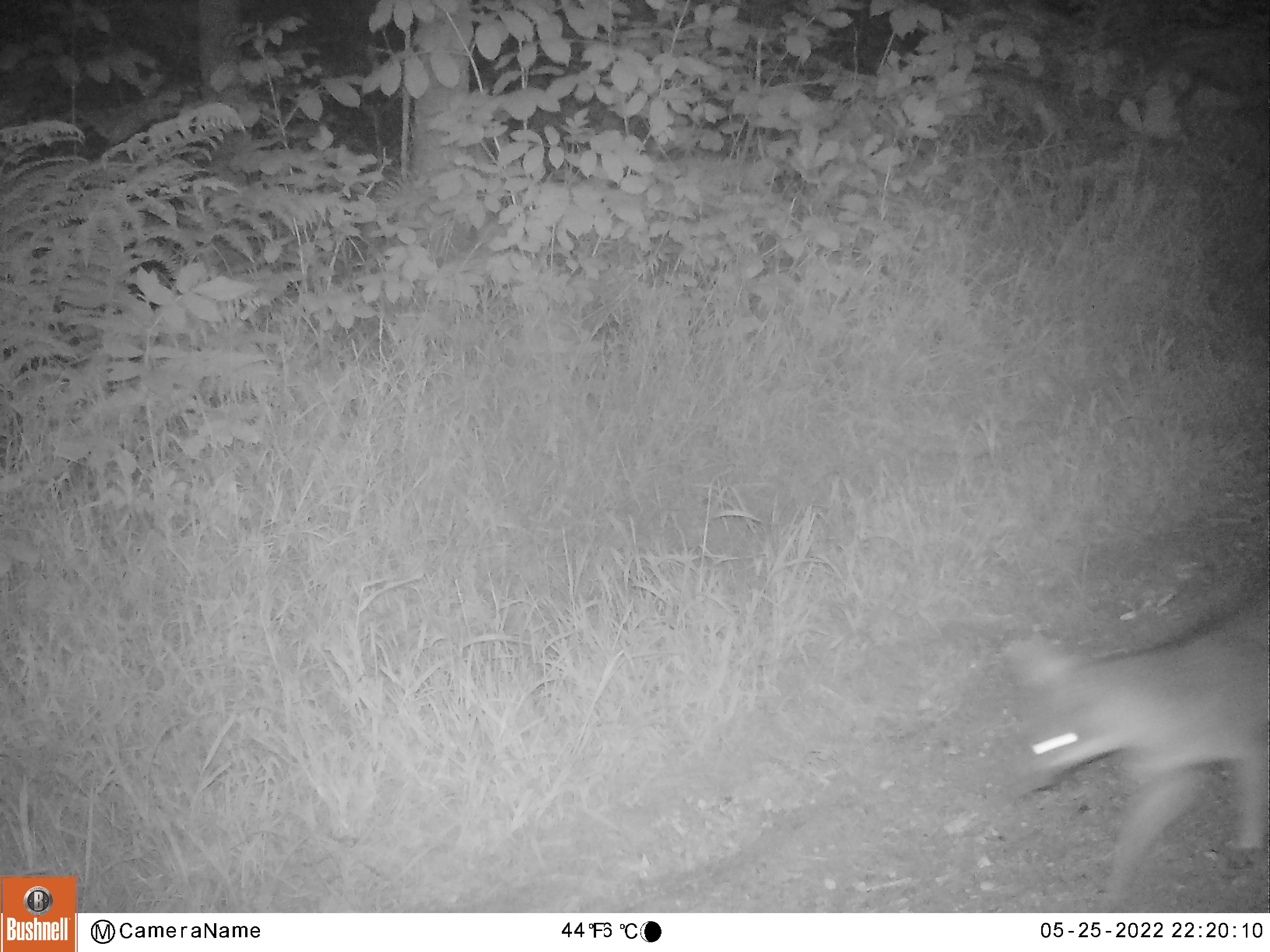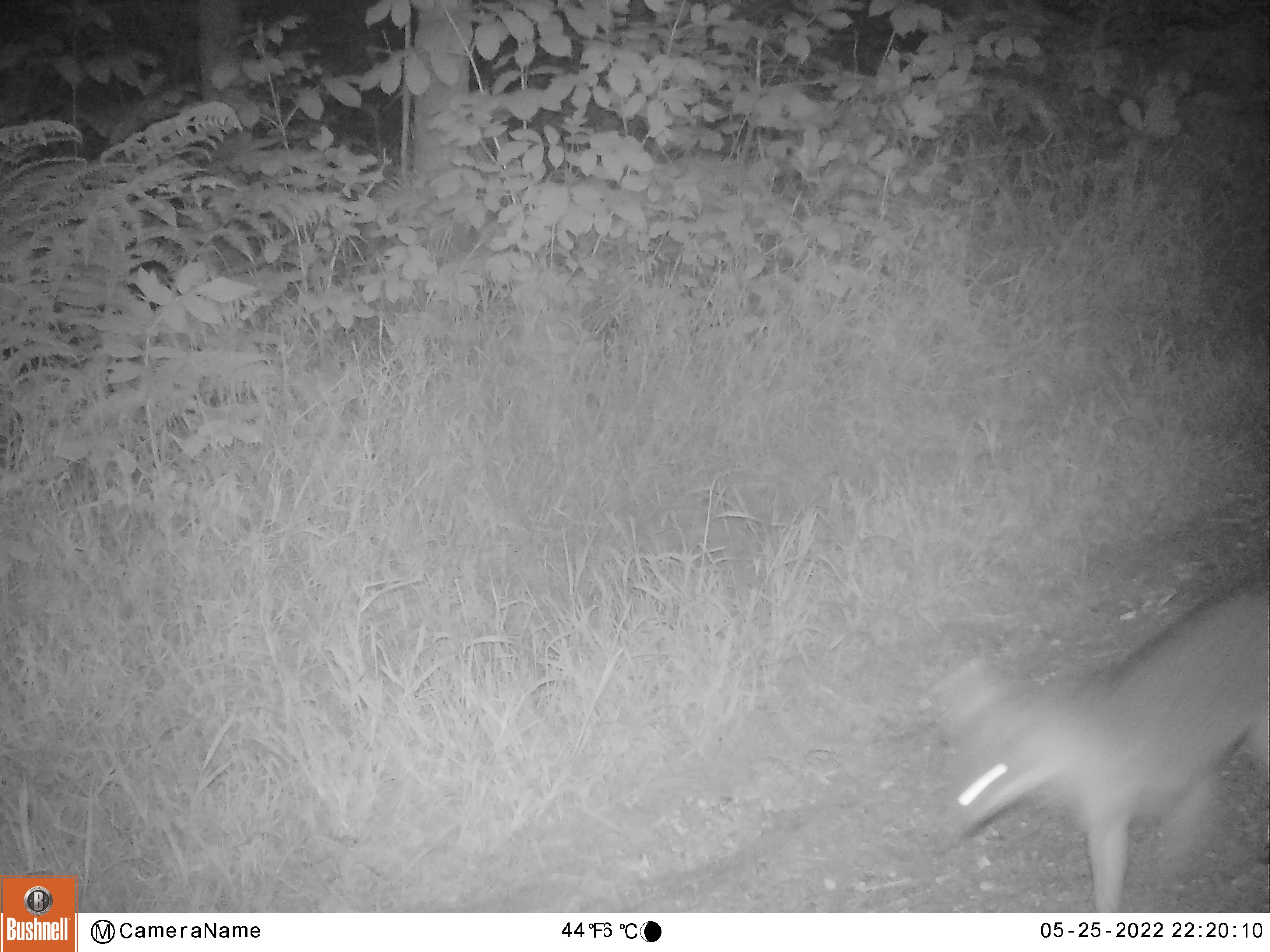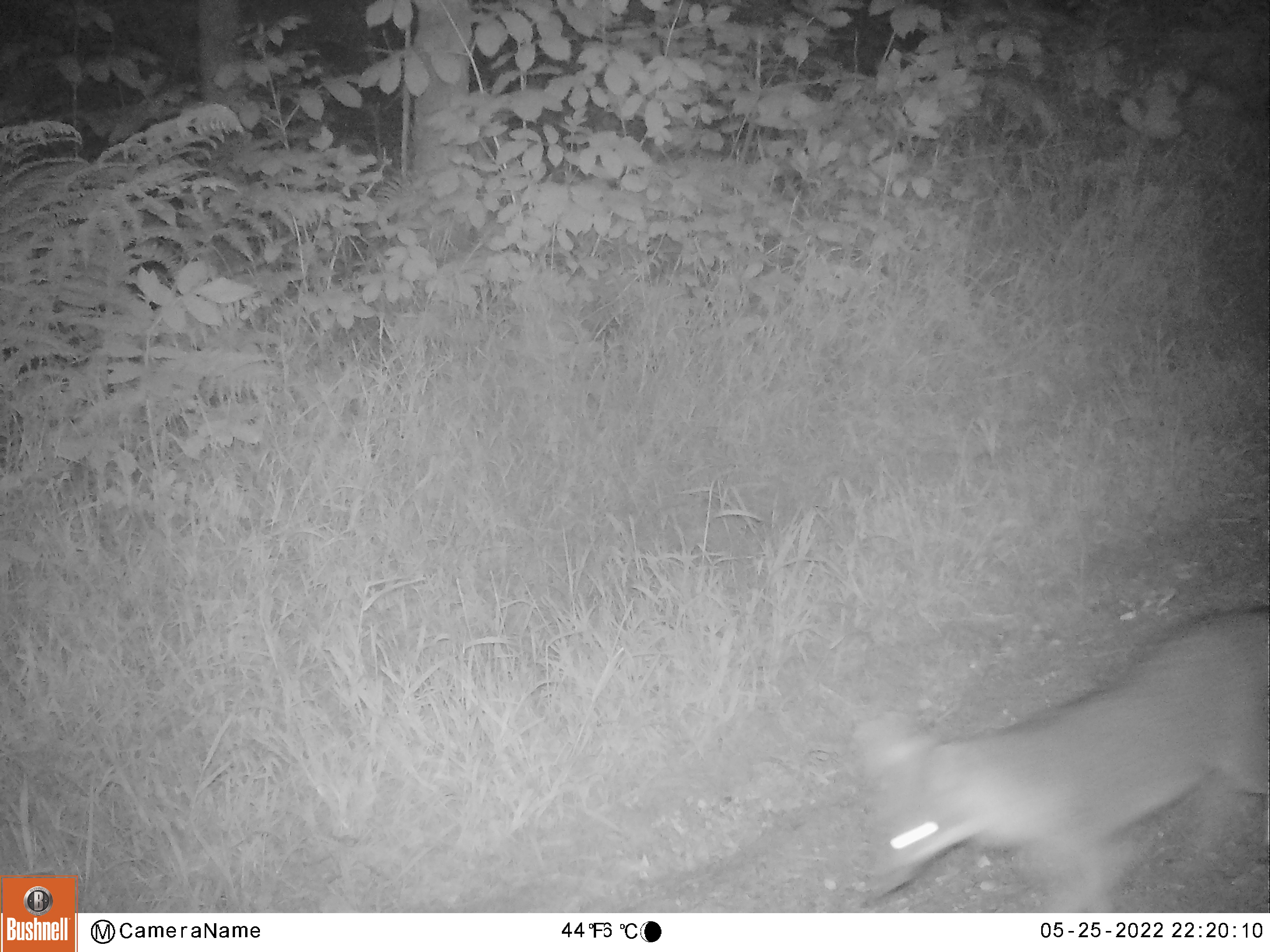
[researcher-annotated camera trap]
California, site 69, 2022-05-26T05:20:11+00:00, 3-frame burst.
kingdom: Animalia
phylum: Chordata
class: Mammalia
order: Carnivora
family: Canidae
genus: Urocyon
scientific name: Urocyon cinereoargenteus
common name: gray fox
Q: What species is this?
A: Gray fox (Urocyon cinereoargenteus).